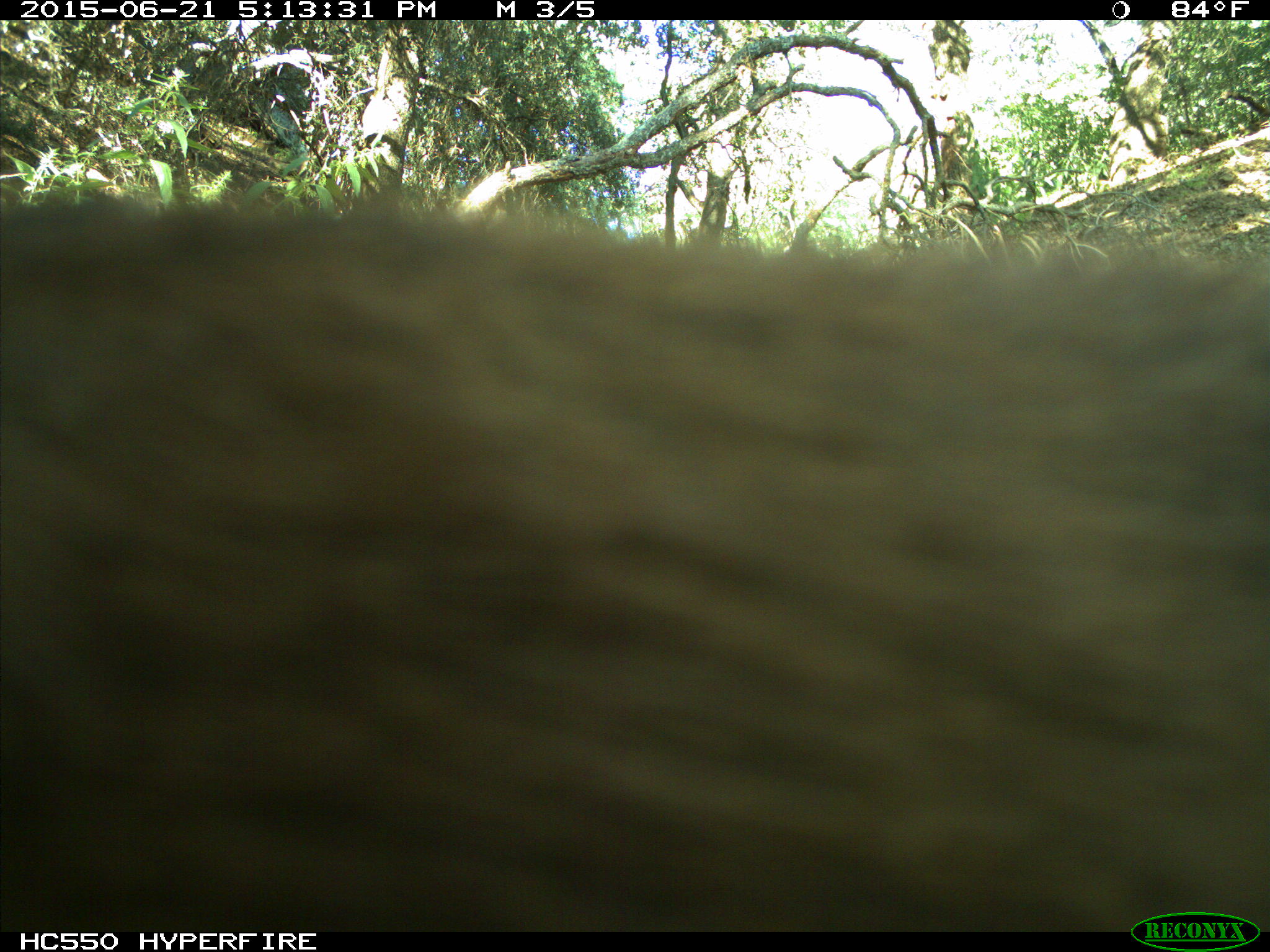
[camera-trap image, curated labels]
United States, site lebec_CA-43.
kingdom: Animalia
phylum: Chordata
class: Mammalia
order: Carnivora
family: Ursidae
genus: Ursus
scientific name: Ursus americanus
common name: american black bear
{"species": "Ursus americanus (american black bear)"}